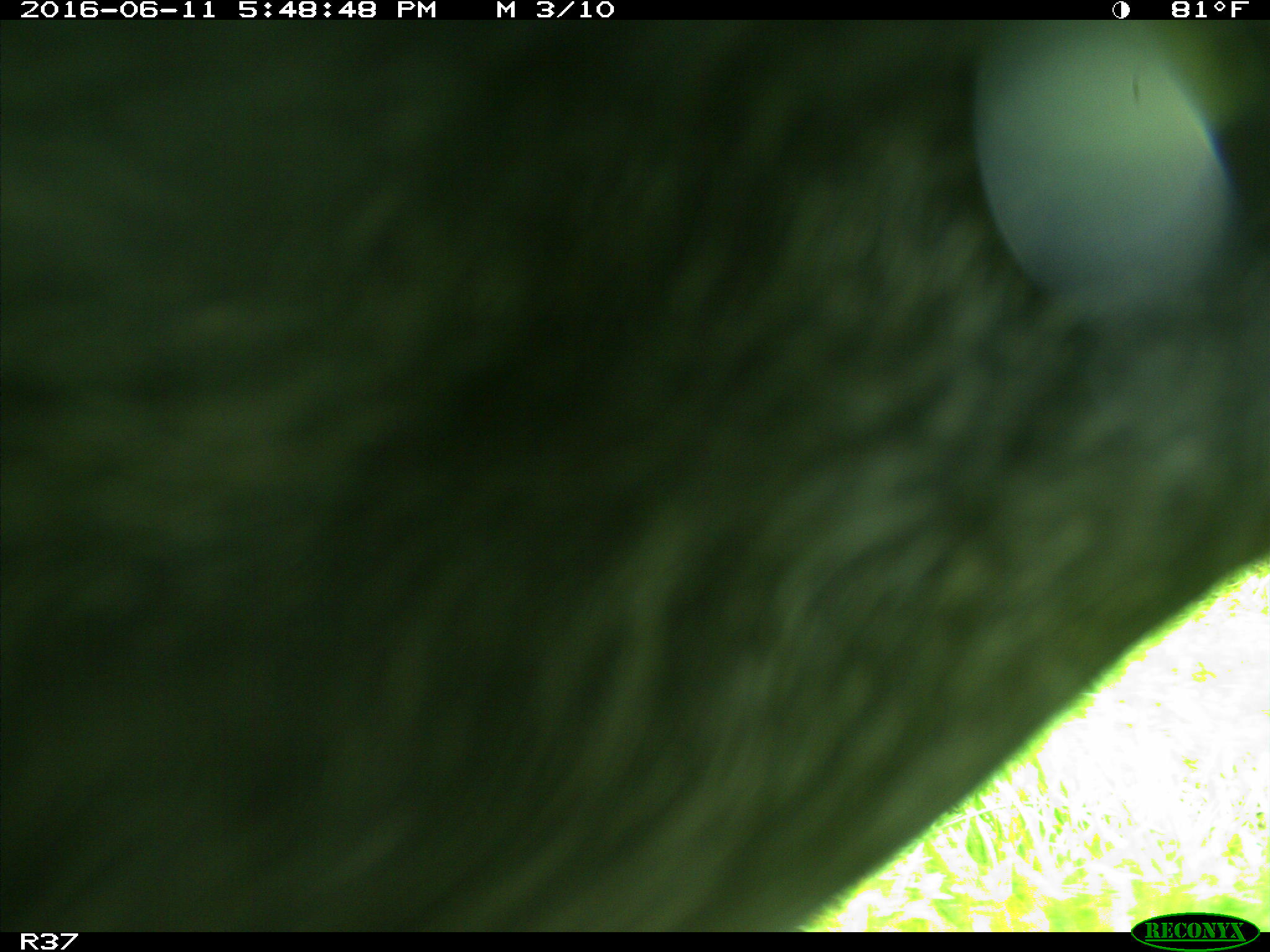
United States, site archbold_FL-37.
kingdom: Animalia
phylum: Chordata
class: Mammalia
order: Artiodactyla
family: Bovidae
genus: Bos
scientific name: Bos taurus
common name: domestic cow